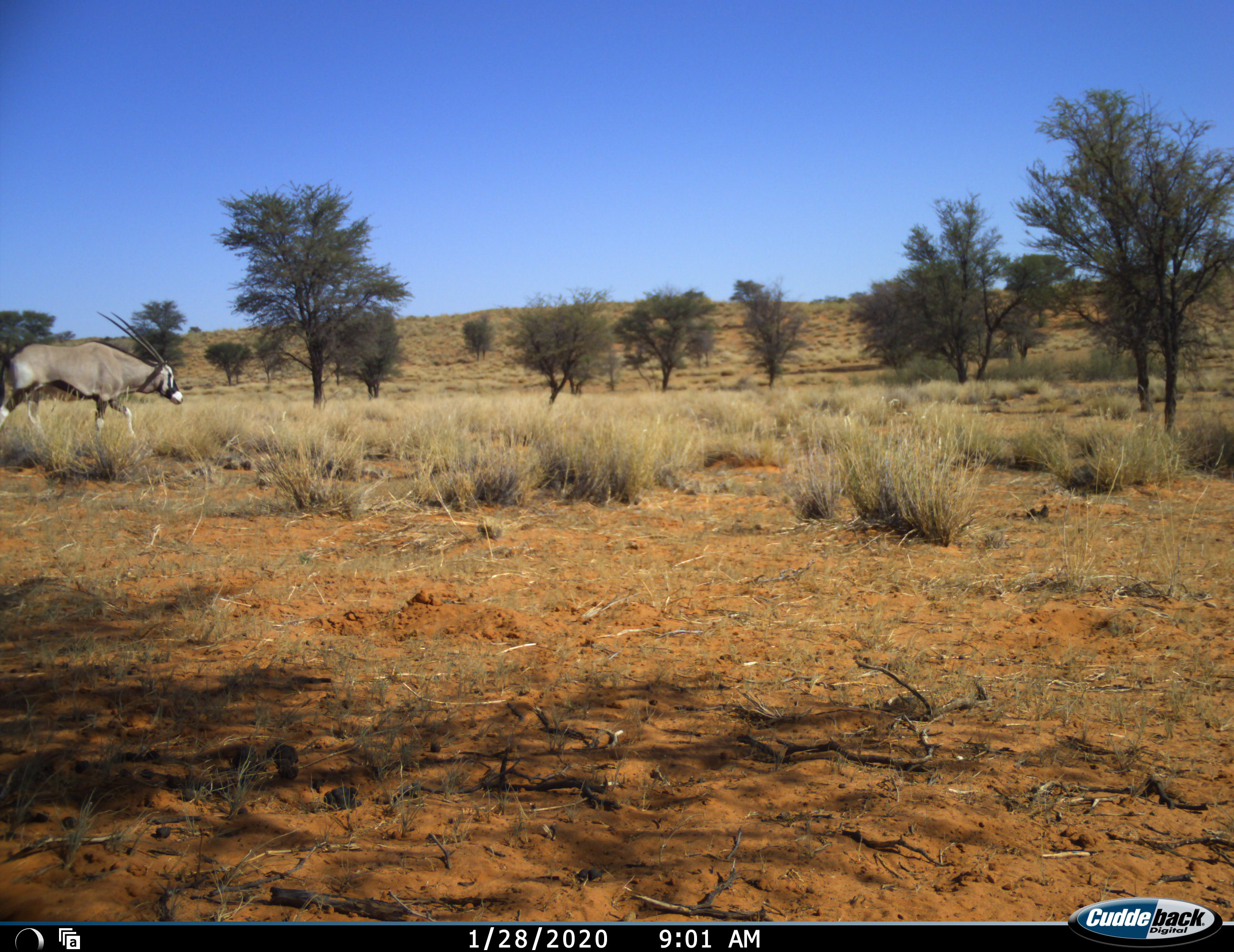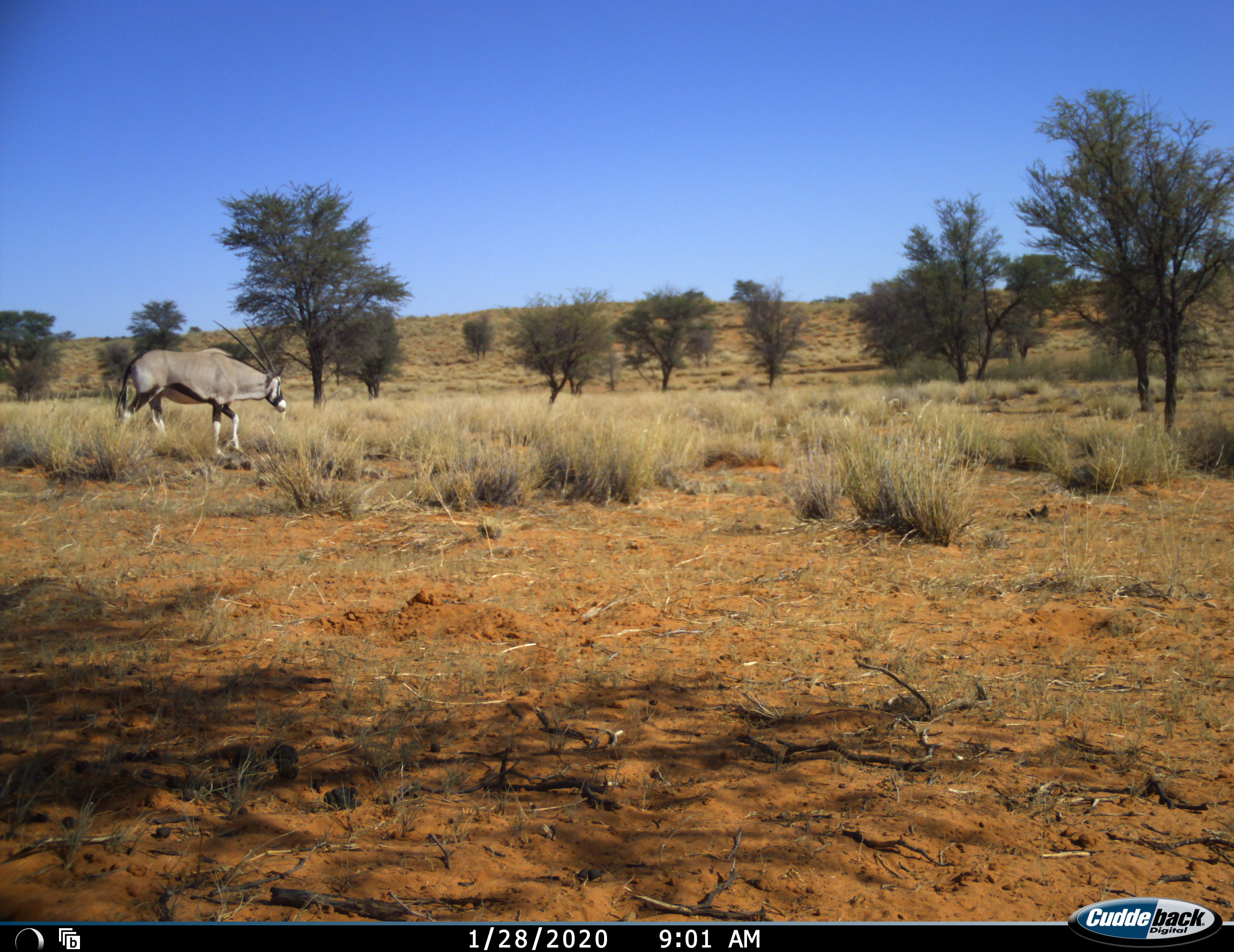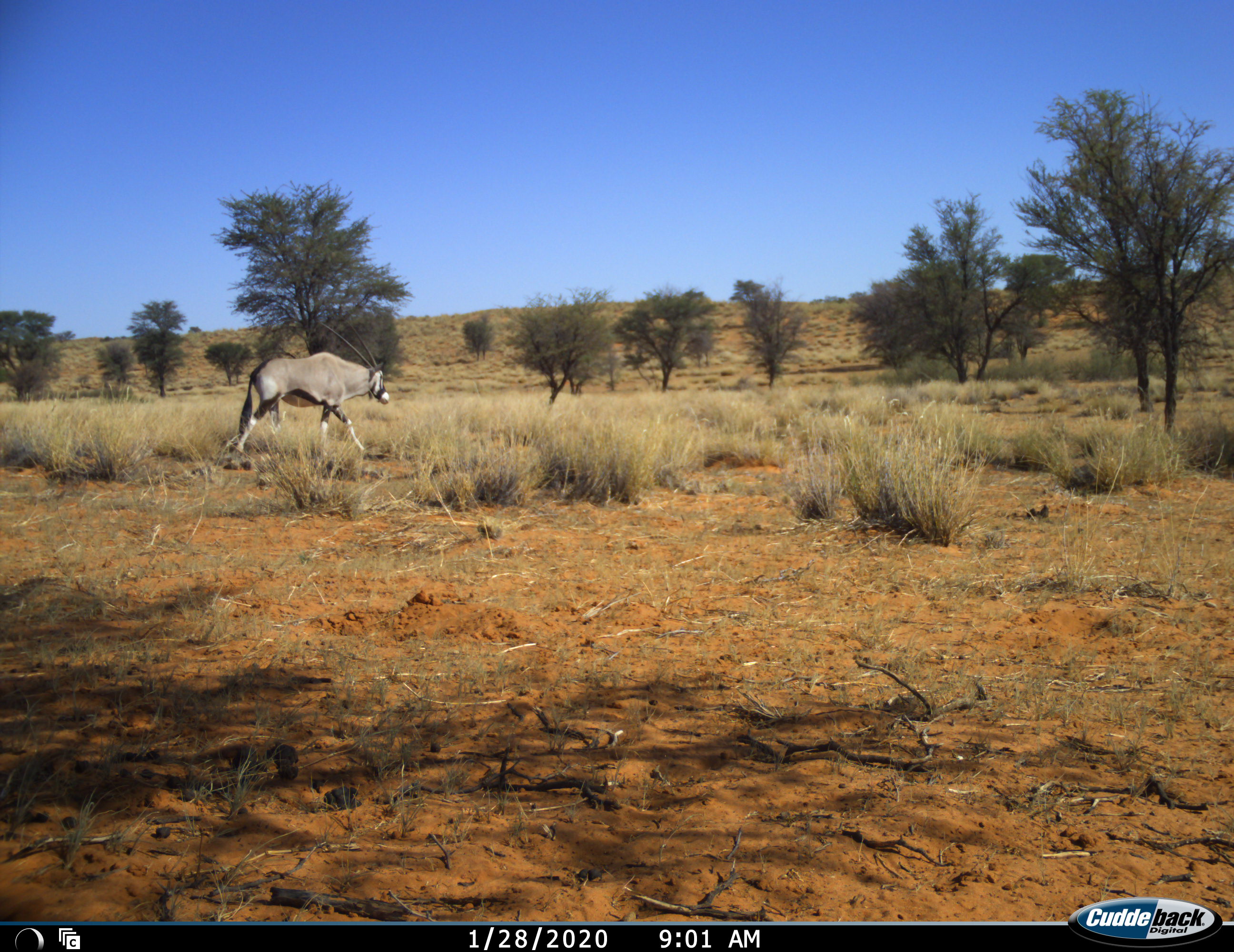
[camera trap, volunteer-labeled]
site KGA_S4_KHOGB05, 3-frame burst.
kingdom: Animalia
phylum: Chordata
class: Mammalia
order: Artiodactyla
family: Bovidae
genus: Oryx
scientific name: Oryx gazella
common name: gemsbok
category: oryx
Oryx (gemsbok) (Oryx gazella), count 1. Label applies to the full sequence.